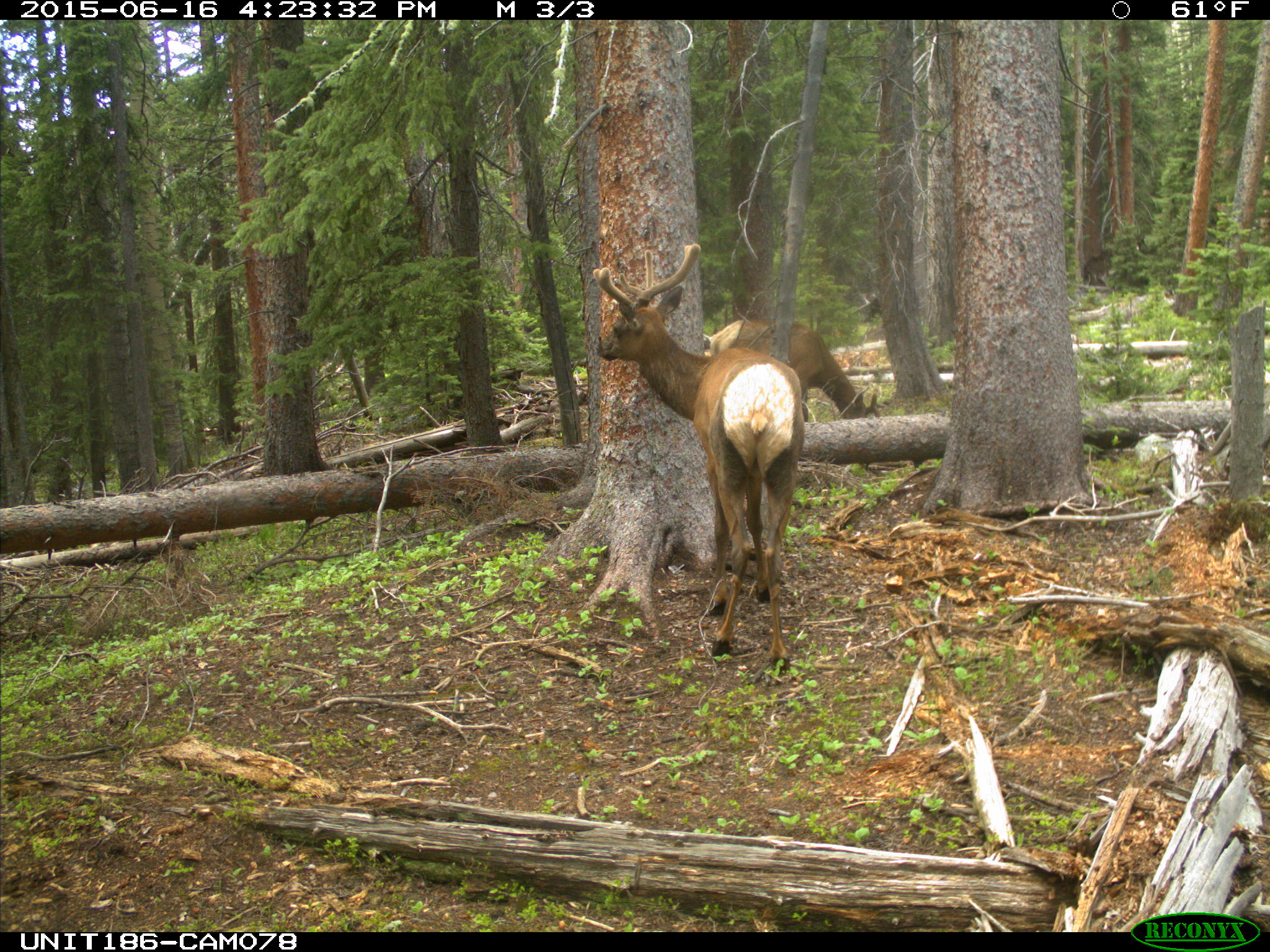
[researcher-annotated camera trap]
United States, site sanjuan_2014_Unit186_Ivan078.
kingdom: Animalia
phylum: Chordata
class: Mammalia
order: Artiodactyla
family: Cervidae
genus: Cervus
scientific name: Cervus elaphus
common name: red deer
Cervus elaphus (red deer).